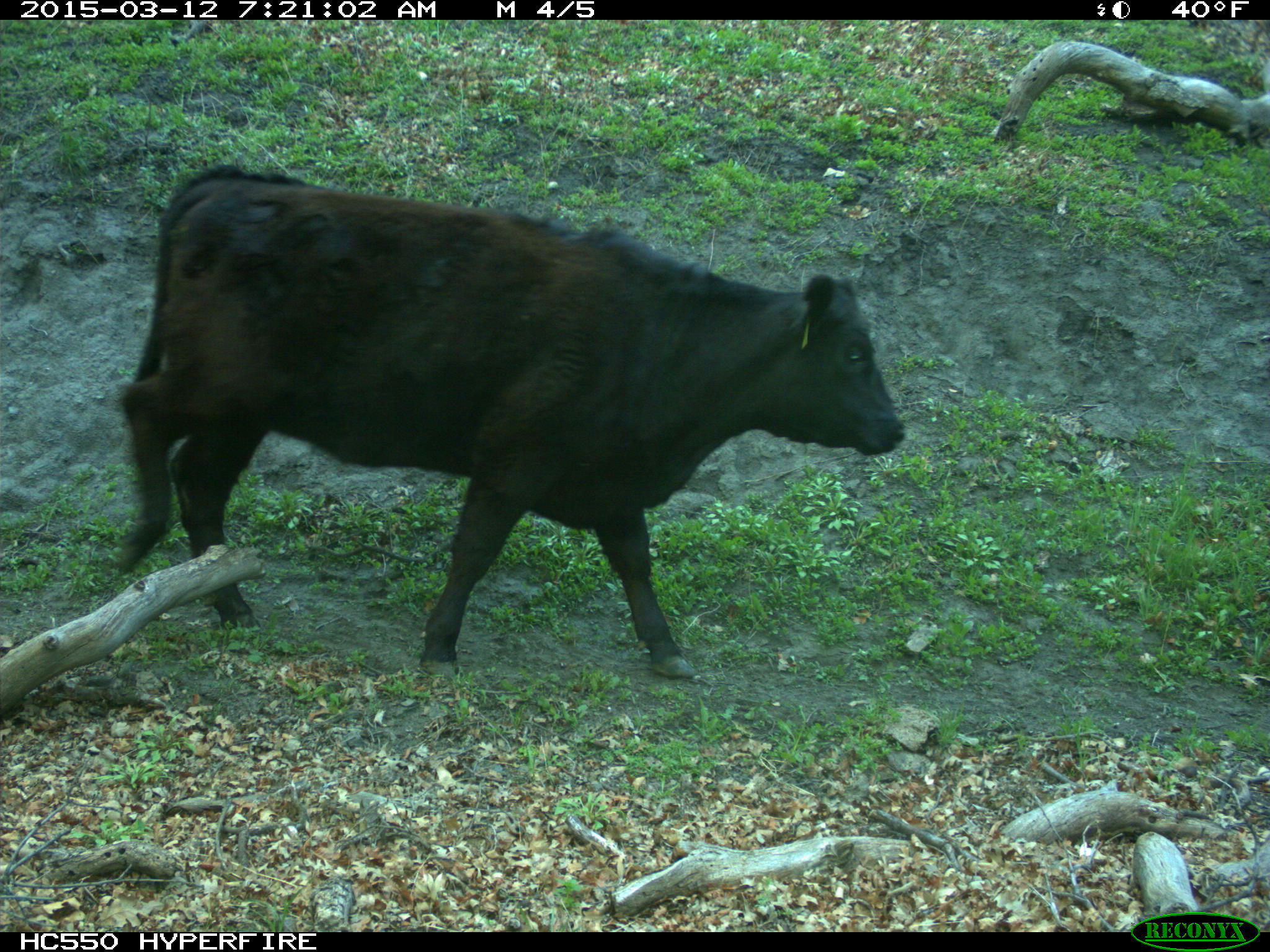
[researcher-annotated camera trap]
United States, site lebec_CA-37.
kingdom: Animalia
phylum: Chordata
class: Mammalia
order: Artiodactyla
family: Bovidae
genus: Bos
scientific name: Bos taurus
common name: domestic cow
Bos taurus (domestic cow).